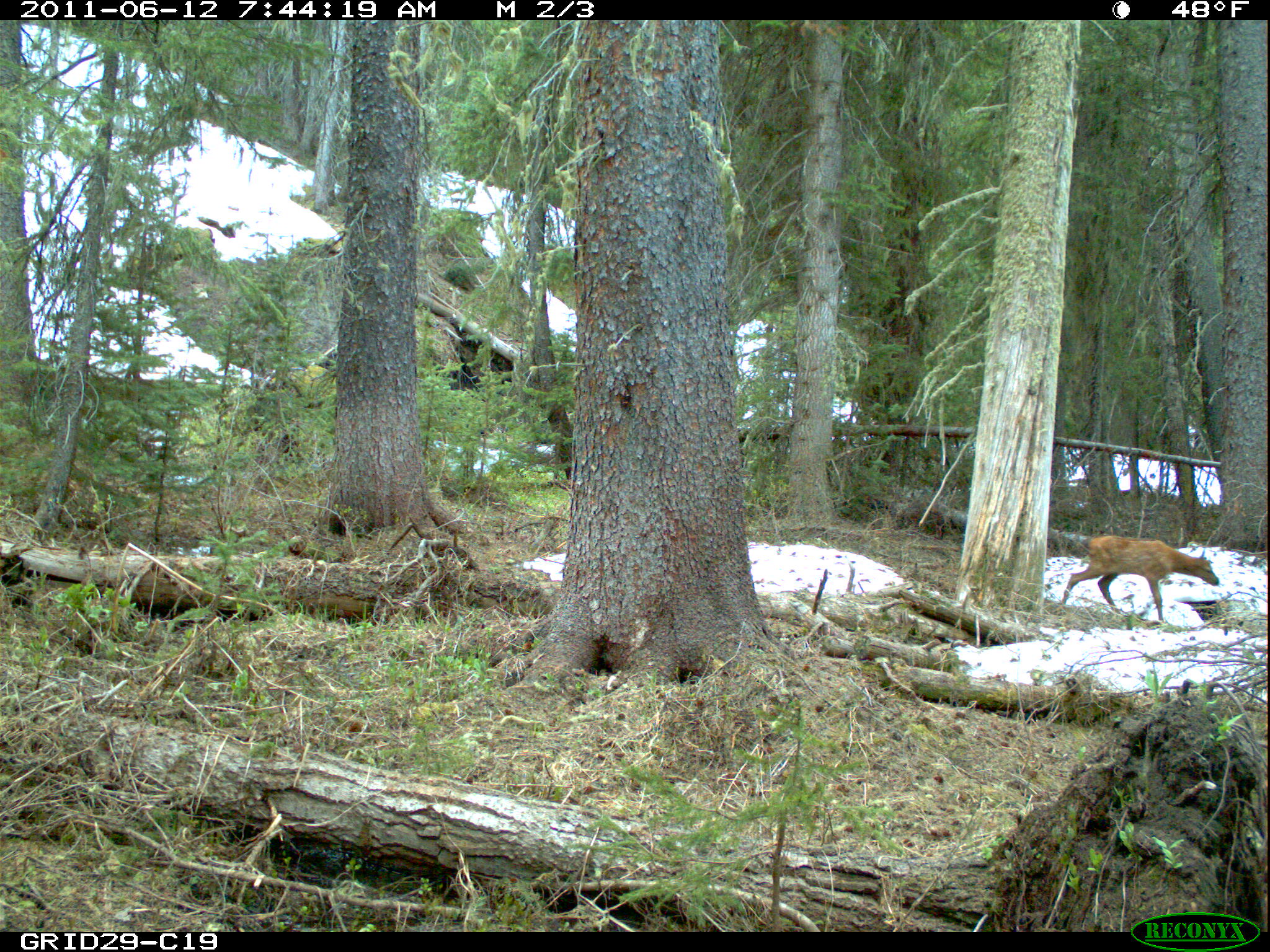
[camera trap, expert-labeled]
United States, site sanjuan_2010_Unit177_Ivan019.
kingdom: Animalia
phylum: Chordata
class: Mammalia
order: Artiodactyla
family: Cervidae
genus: Cervus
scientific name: Cervus elaphus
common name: red deer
Cervus elaphus (red deer).